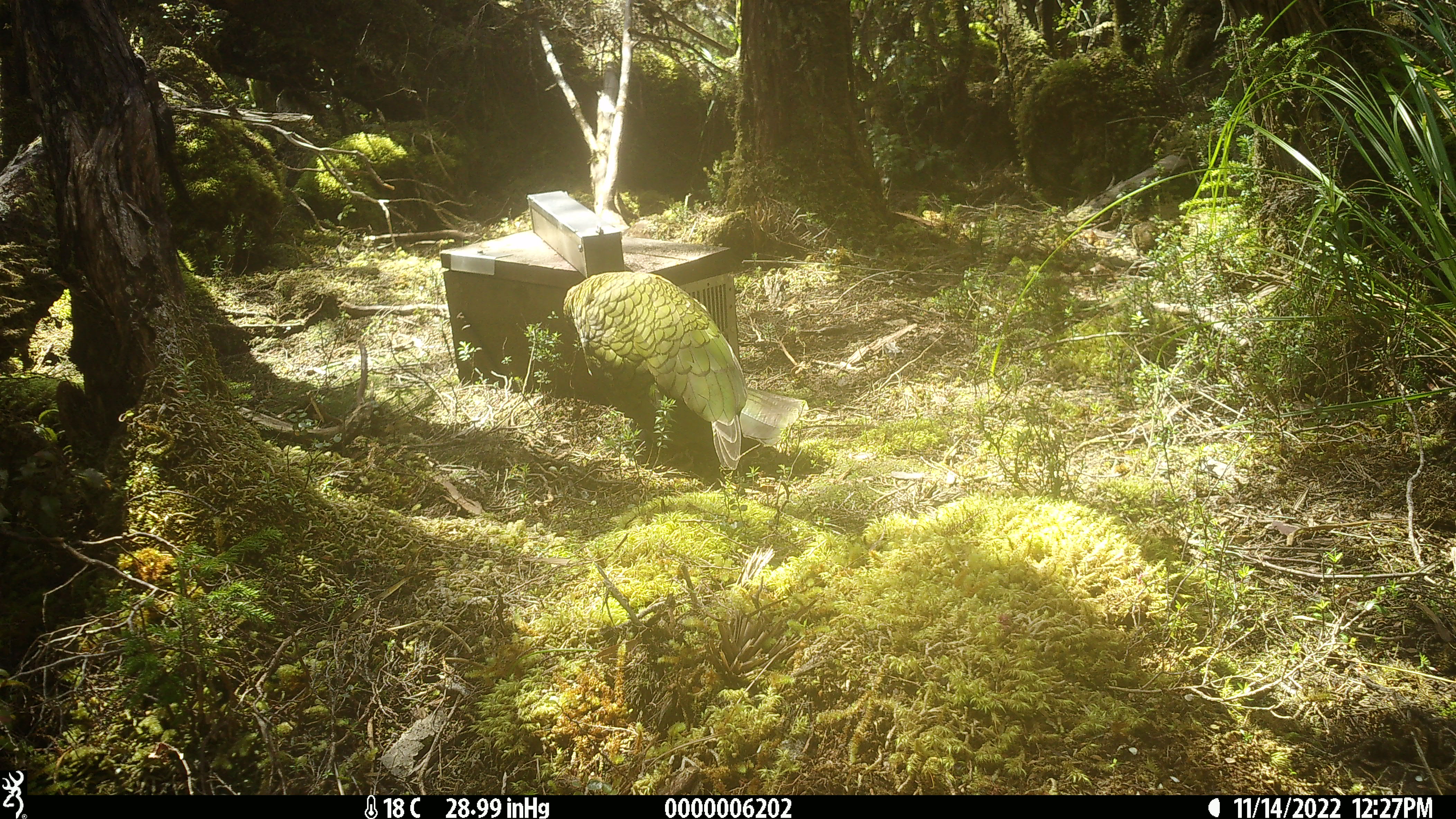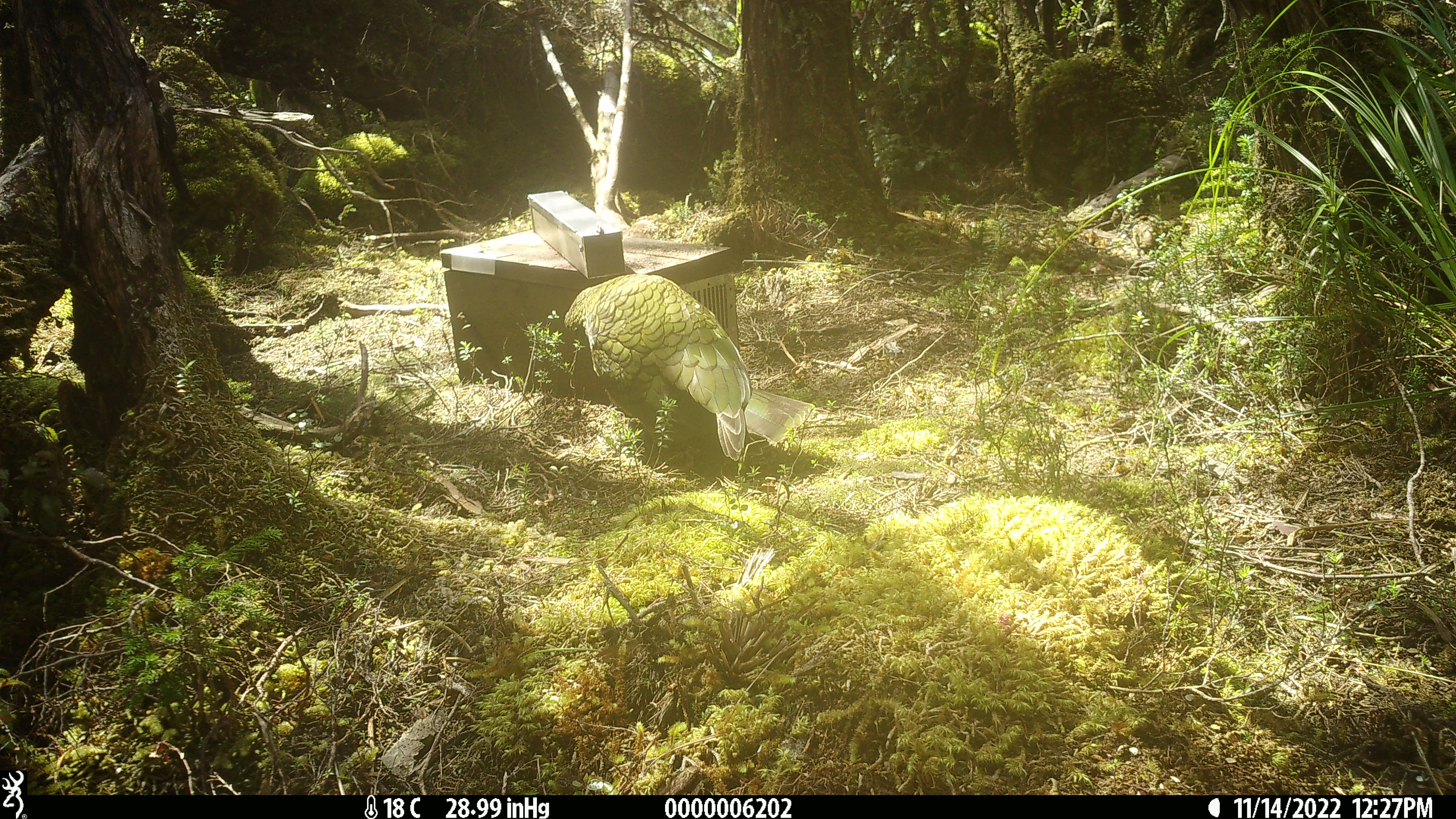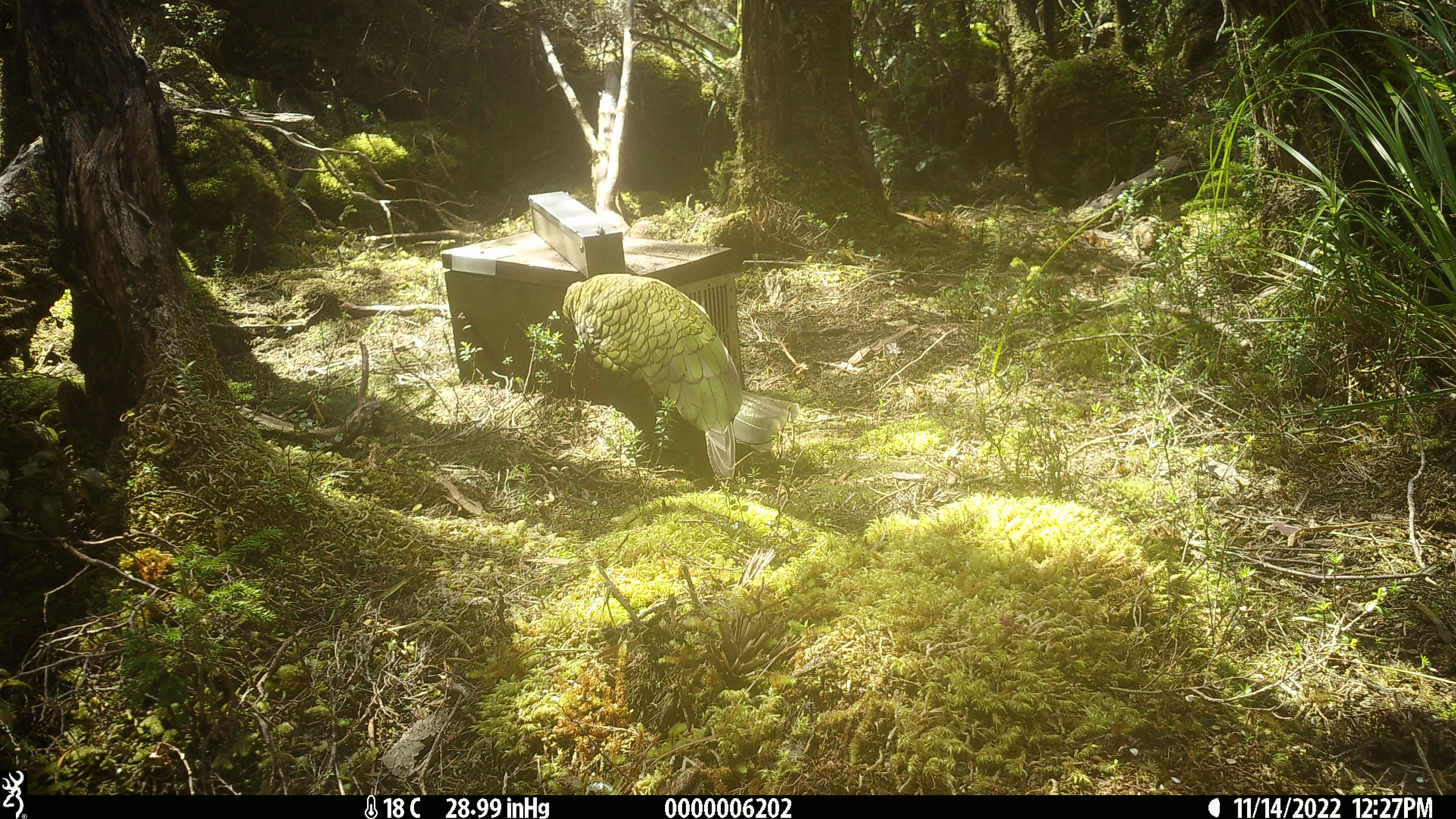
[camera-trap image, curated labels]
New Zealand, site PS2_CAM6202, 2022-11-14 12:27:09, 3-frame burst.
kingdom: Animalia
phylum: Chordata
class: Aves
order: Psittaciformes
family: Strigopidae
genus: Nestor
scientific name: Nestor notabilis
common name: kea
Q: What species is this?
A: Kea (Nestor notabilis).